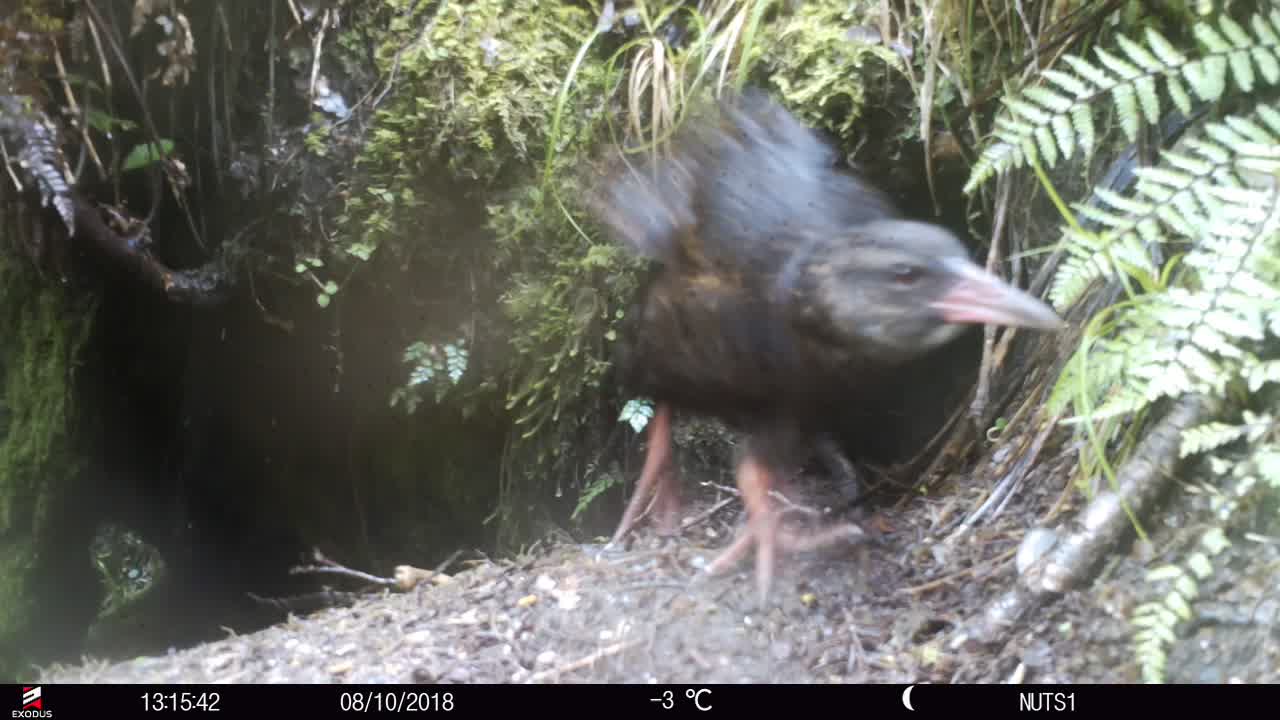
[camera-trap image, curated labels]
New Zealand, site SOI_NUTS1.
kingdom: Animalia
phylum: Chordata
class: Aves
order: Gruiformes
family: Rallidae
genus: Gallirallus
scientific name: Gallirallus australis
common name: weka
Weka (Gallirallus australis).